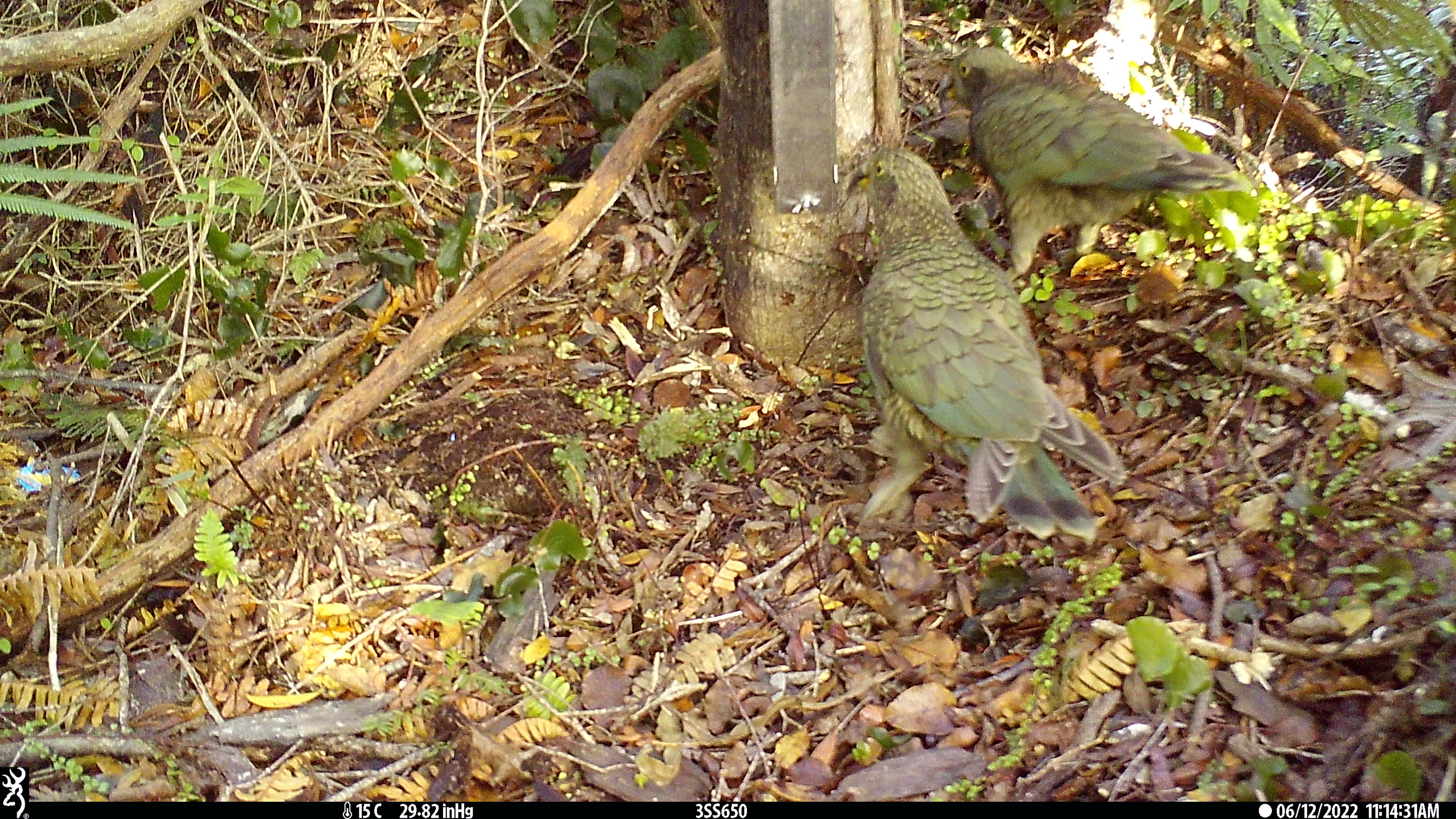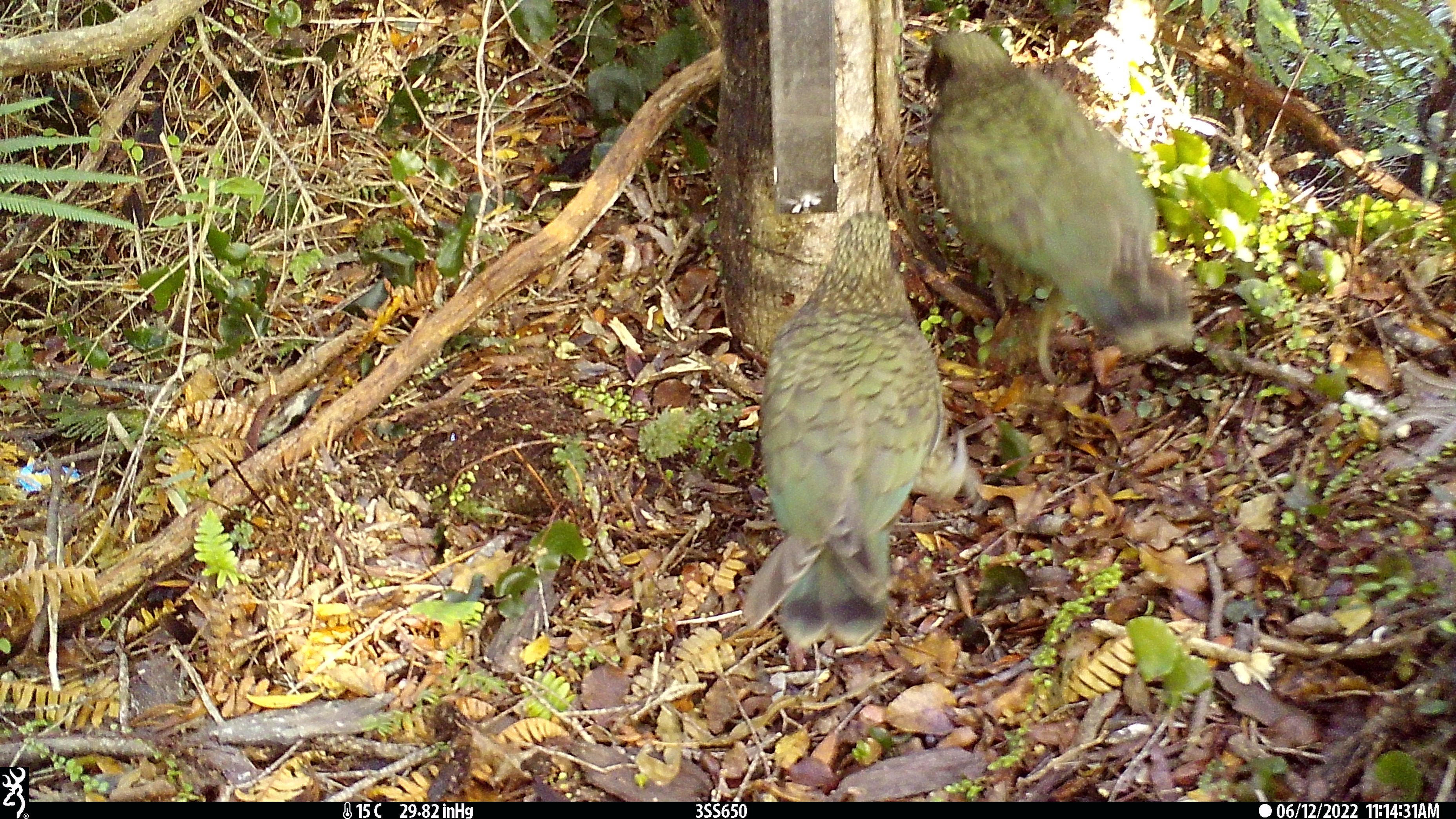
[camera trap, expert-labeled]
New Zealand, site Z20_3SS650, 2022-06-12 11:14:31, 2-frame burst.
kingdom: Animalia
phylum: Chordata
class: Aves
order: Psittaciformes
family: Strigopidae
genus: Nestor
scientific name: Nestor notabilis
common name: kea